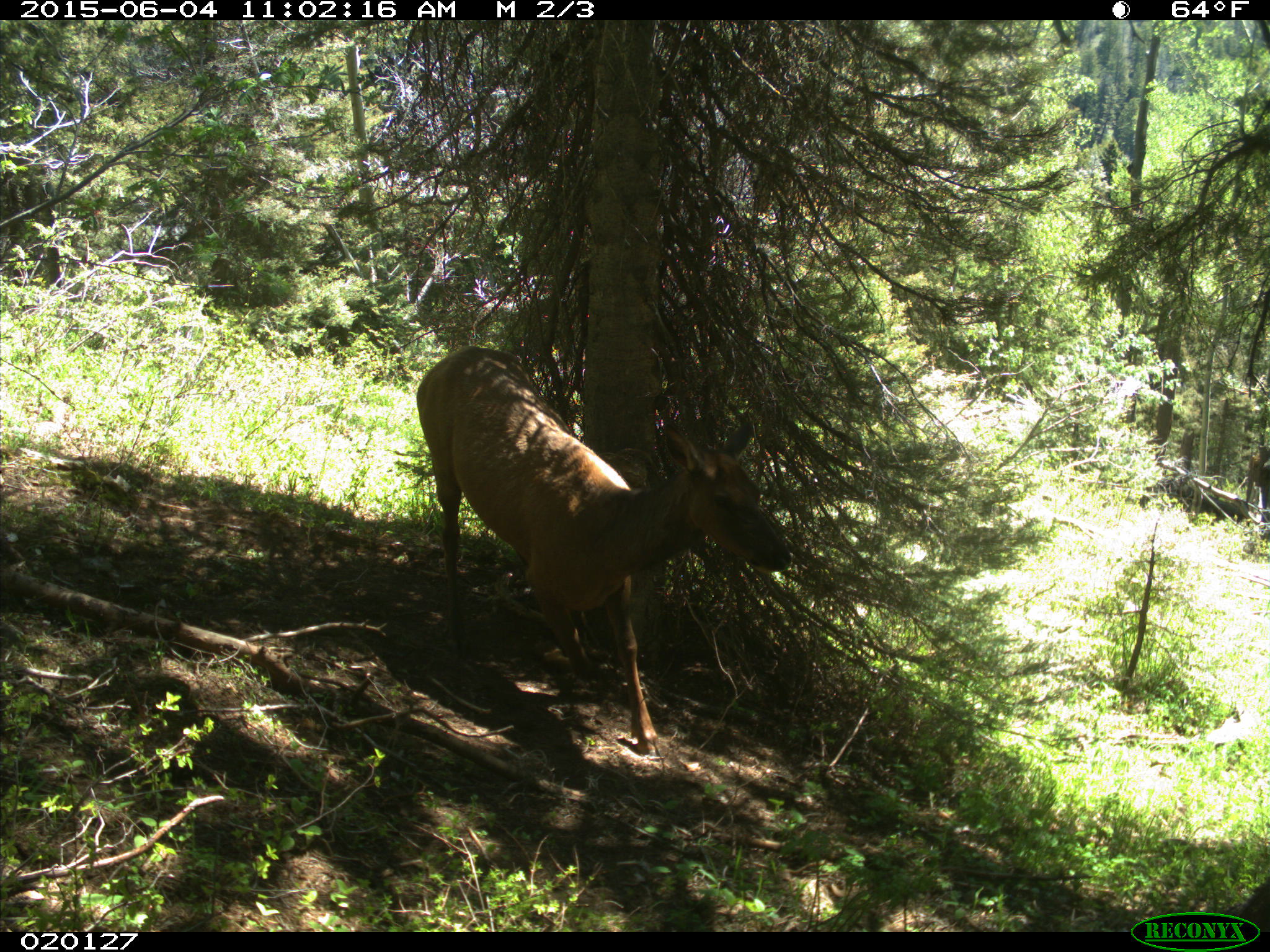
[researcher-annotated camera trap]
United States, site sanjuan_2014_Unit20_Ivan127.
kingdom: Animalia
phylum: Chordata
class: Mammalia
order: Artiodactyla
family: Cervidae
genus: Cervus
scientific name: Cervus elaphus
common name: red deer